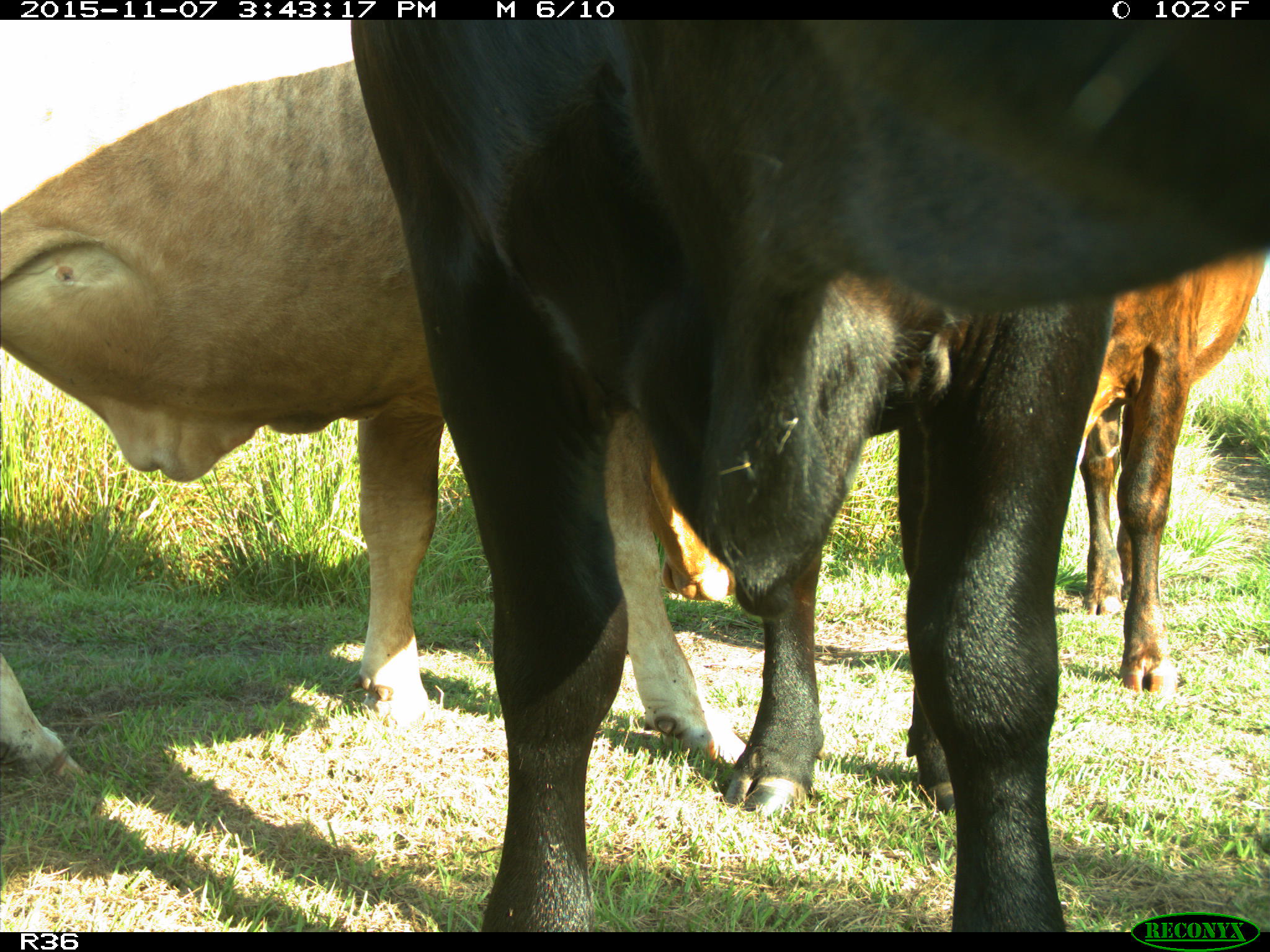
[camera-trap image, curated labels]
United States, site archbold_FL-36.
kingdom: Animalia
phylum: Chordata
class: Mammalia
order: Artiodactyla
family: Bovidae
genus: Bos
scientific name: Bos taurus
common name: domestic cow